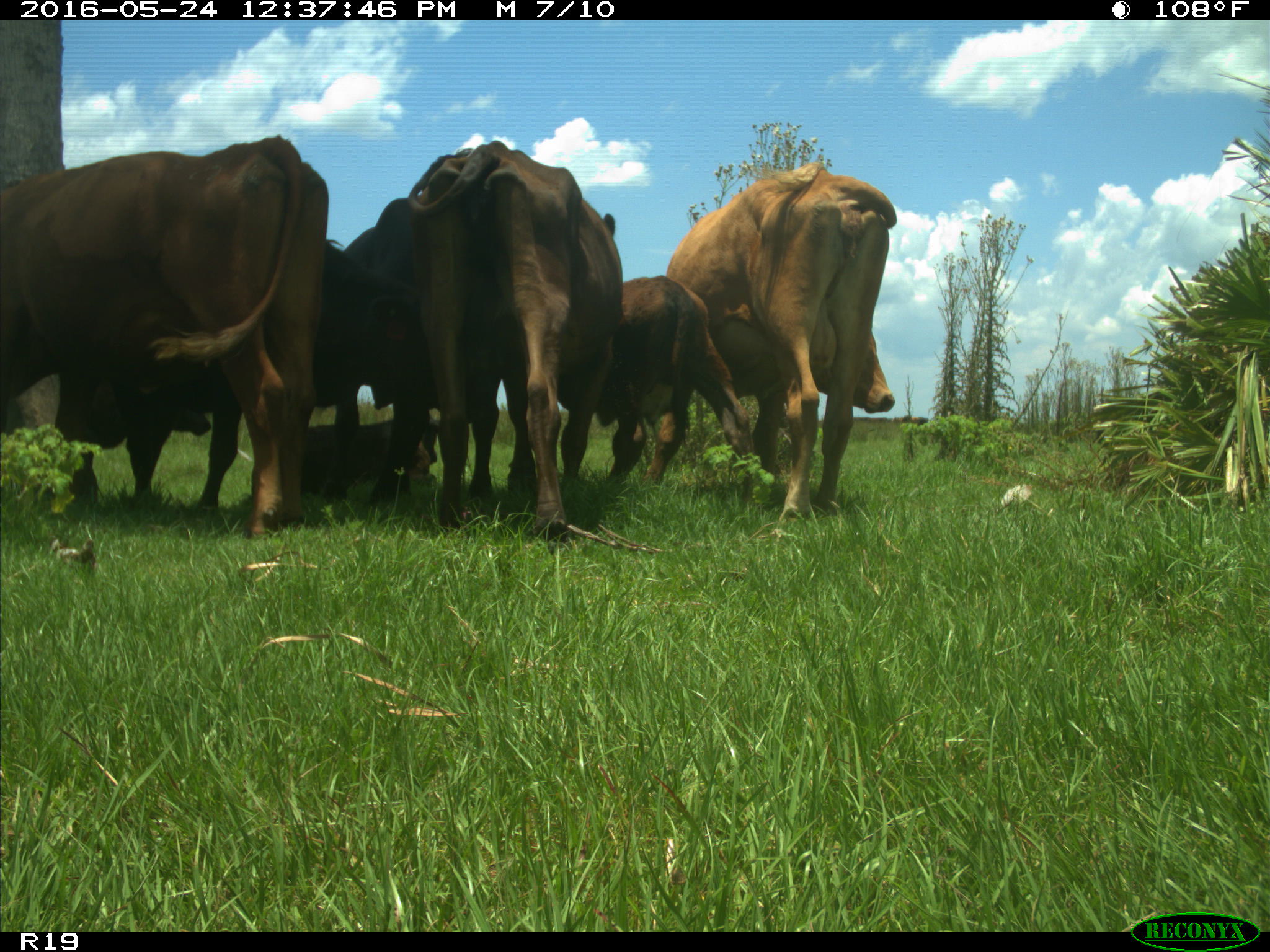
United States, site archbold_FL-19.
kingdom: Animalia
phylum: Chordata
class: Mammalia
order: Artiodactyla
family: Bovidae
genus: Bos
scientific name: Bos taurus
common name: domestic cow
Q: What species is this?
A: Bos taurus (domestic cow).